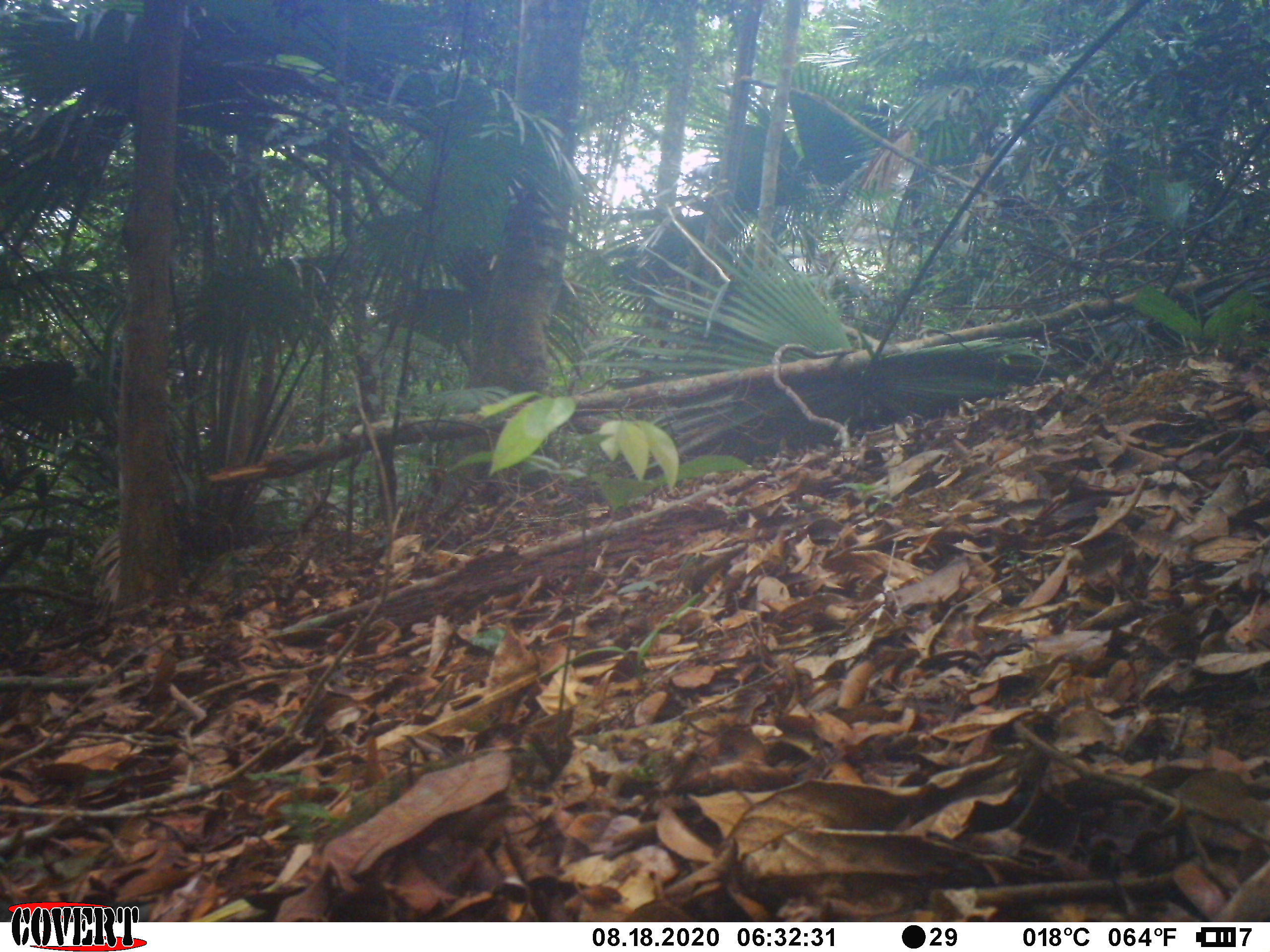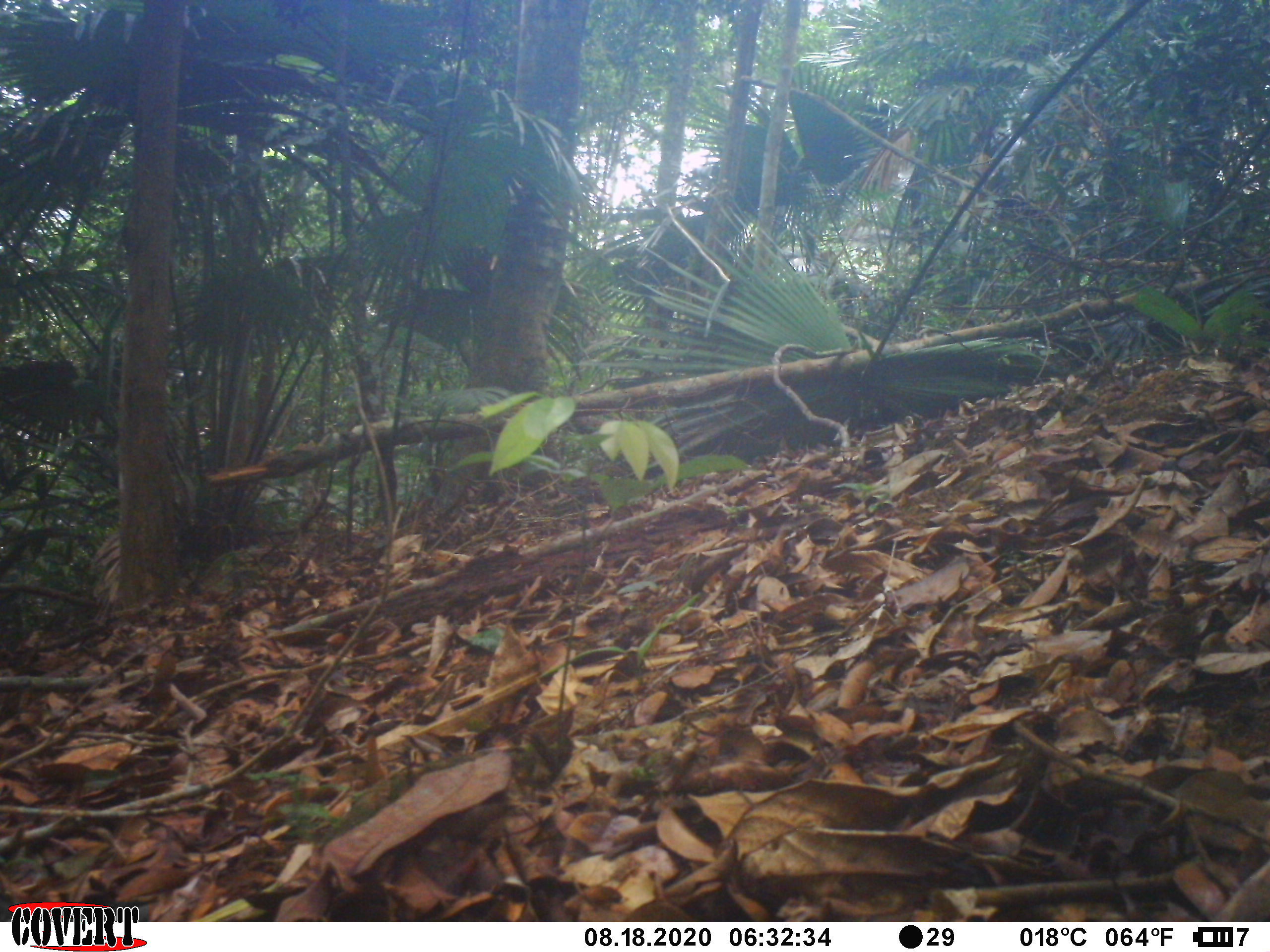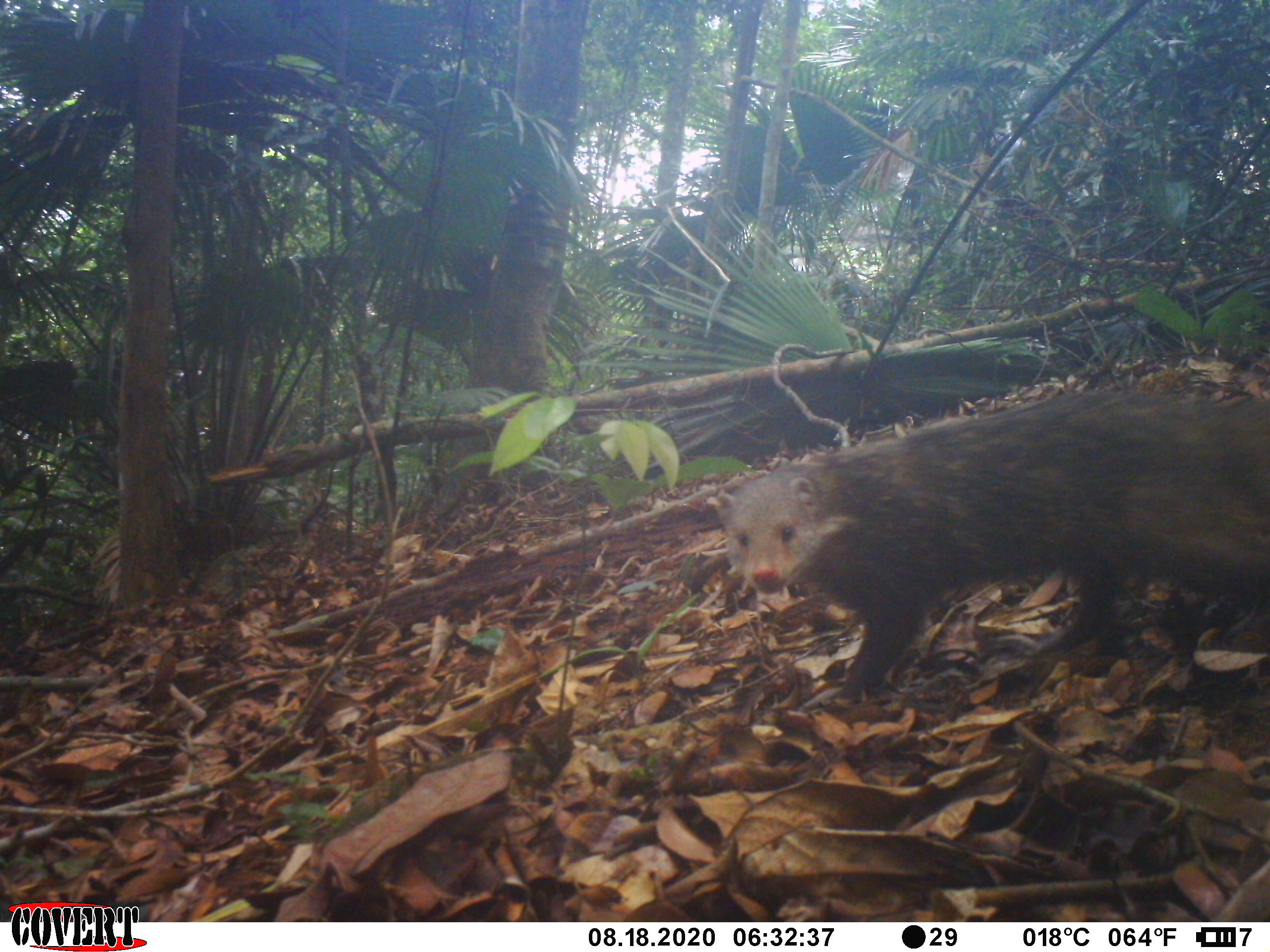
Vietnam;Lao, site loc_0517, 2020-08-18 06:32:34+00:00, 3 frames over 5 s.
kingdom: Animalia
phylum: Chordata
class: Mammalia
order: Carnivora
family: Herpestidae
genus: Urva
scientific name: Urva urva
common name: crab-eating mongoose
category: crab eating mongoose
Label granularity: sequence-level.